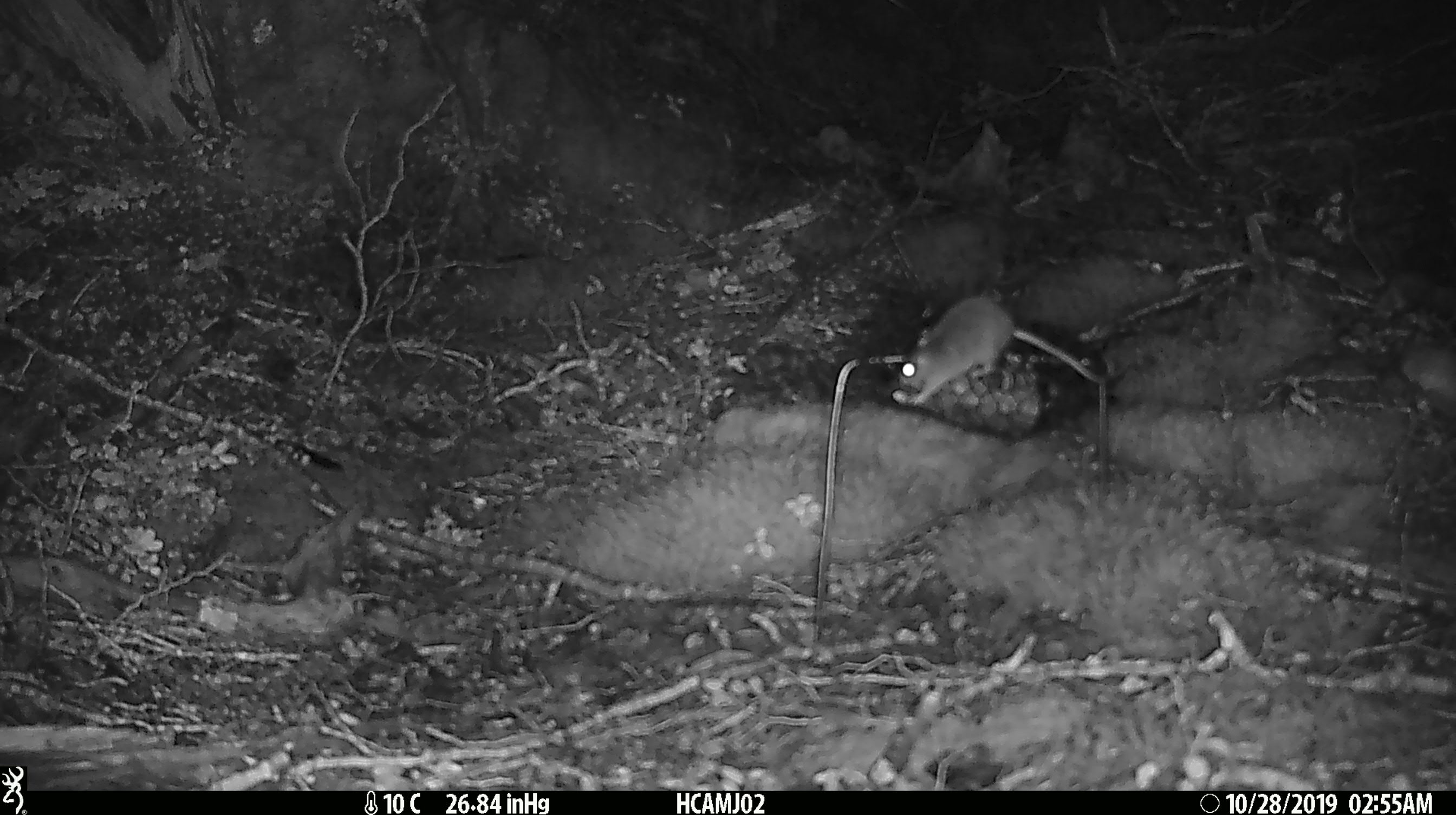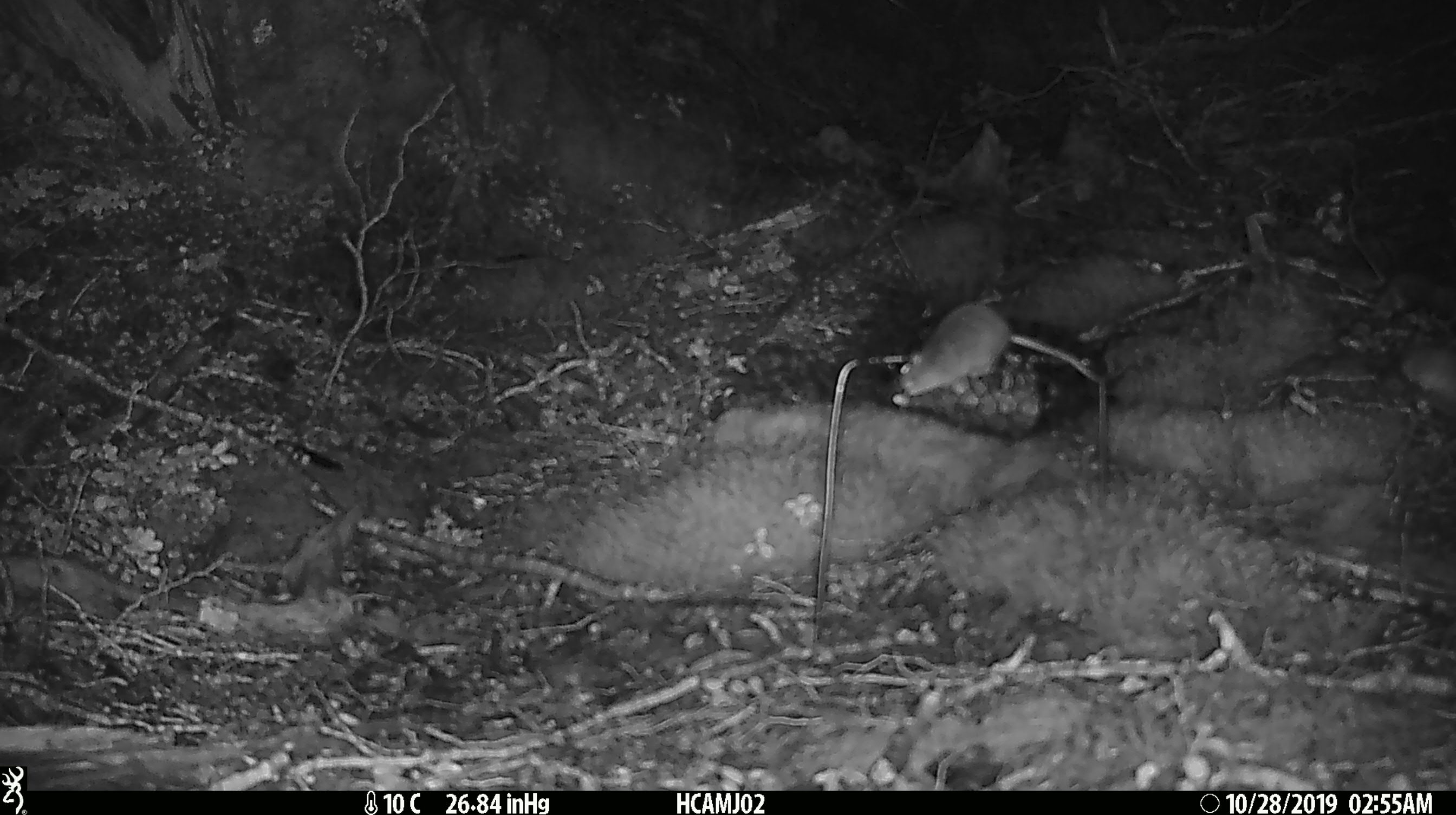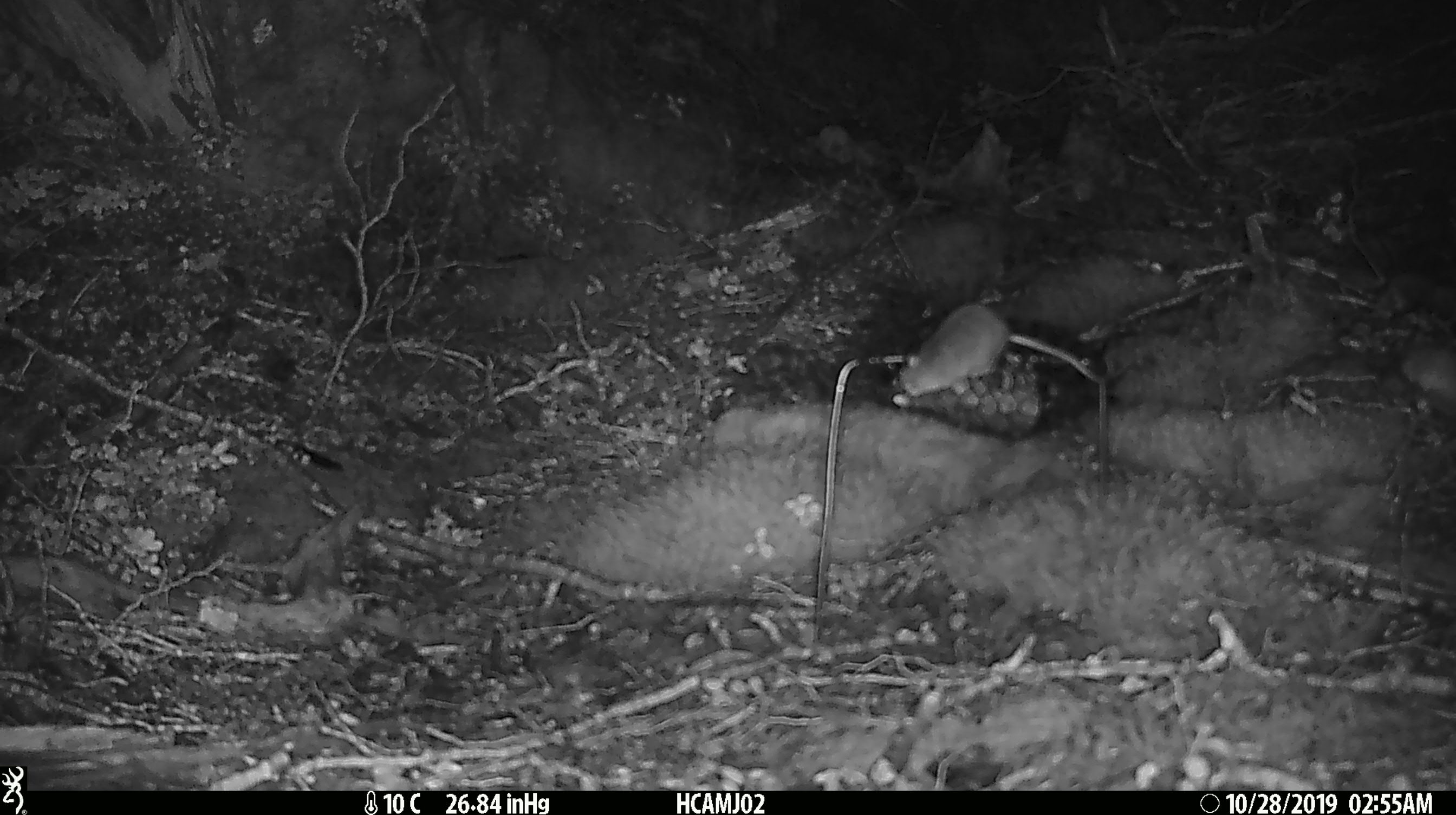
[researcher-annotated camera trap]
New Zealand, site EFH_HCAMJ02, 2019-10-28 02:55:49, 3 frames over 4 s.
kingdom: Animalia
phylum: Chordata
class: Mammalia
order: Rodentia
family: Muridae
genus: Mus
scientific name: Mus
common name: mouse